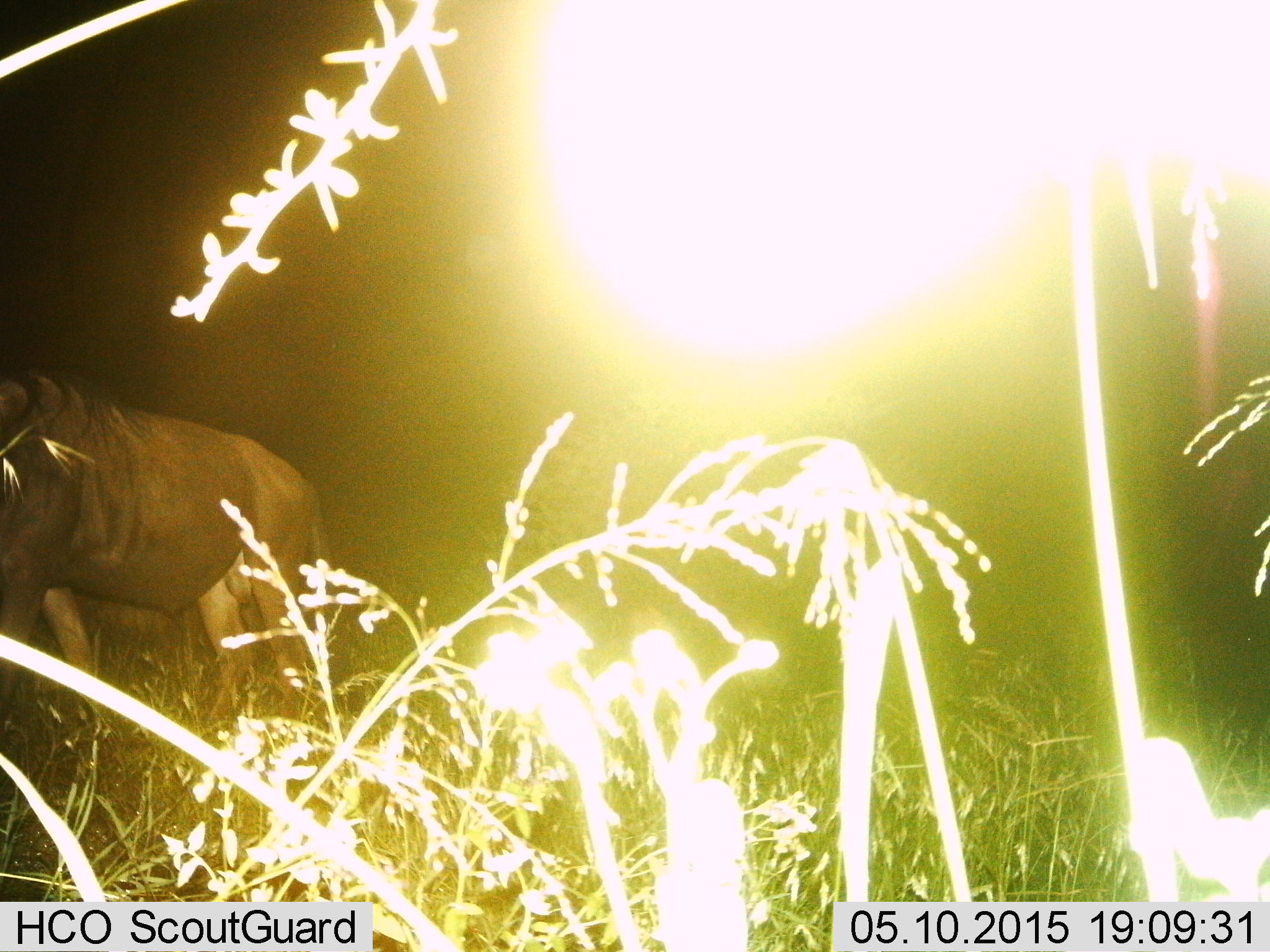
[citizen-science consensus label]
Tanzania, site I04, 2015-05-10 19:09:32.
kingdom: Animalia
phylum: Chordata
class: Mammalia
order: Artiodactyla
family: Bovidae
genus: Connochaetes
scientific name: Connochaetes taurinus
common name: blue wildebeest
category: wildebeest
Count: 1.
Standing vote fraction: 50%.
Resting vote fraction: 0%.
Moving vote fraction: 50%.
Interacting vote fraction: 0%.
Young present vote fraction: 0%.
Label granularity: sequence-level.